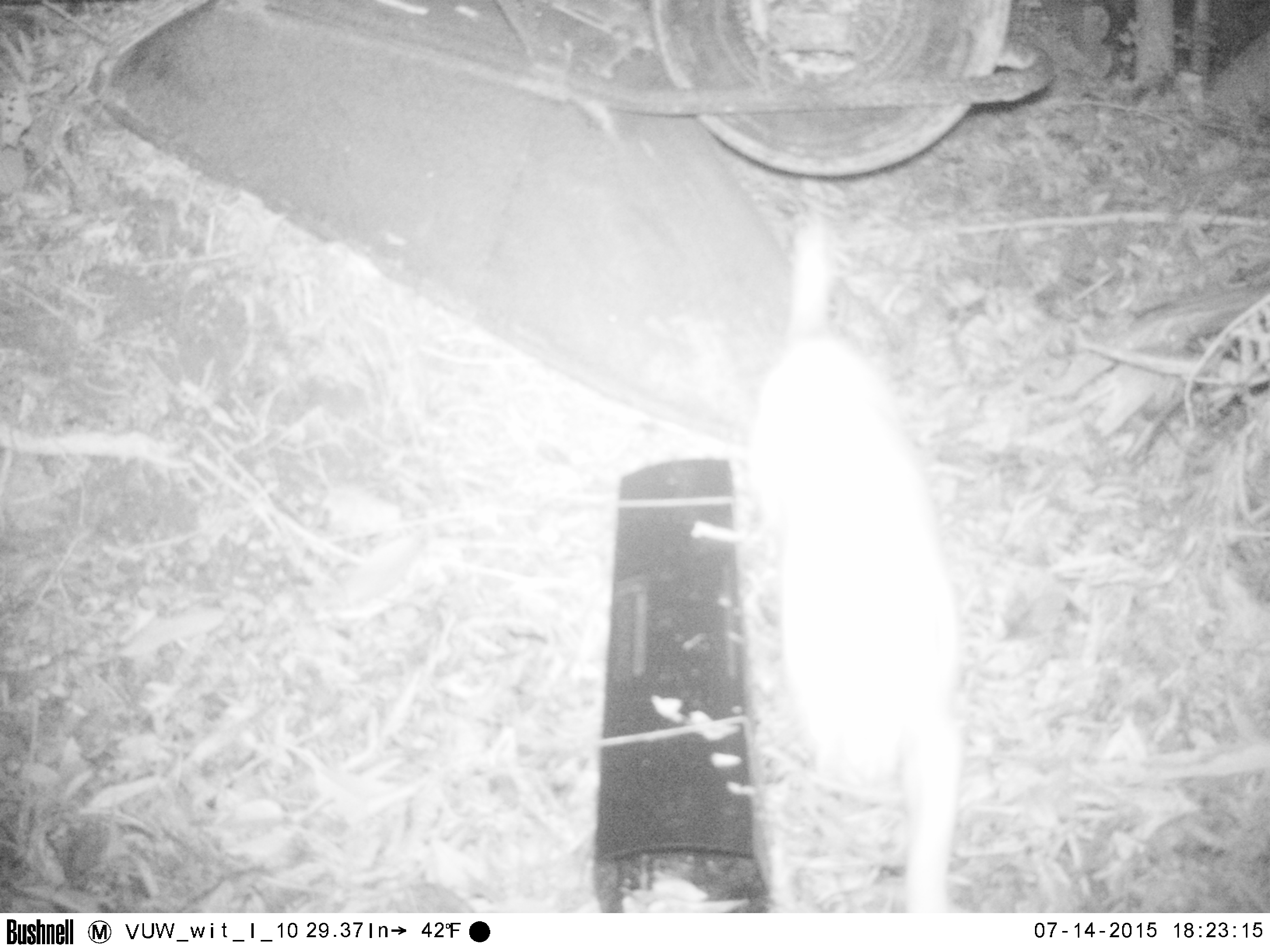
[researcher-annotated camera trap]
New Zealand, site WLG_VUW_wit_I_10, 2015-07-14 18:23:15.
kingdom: Animalia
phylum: Chordata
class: Mammalia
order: Carnivora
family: Felidae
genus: Felis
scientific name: Felis catus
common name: domestic cat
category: cat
Cat (domestic cat) (Felis catus).